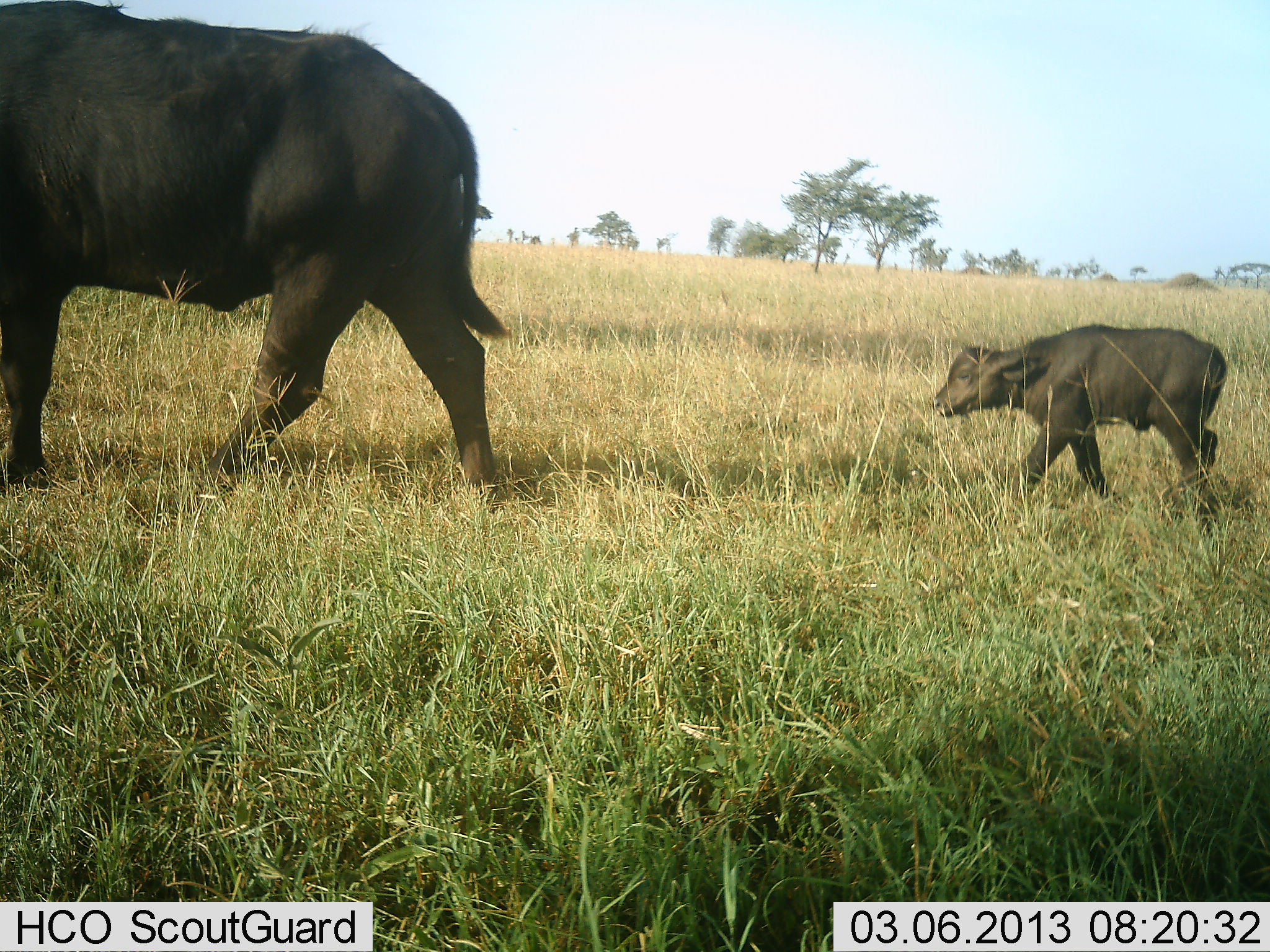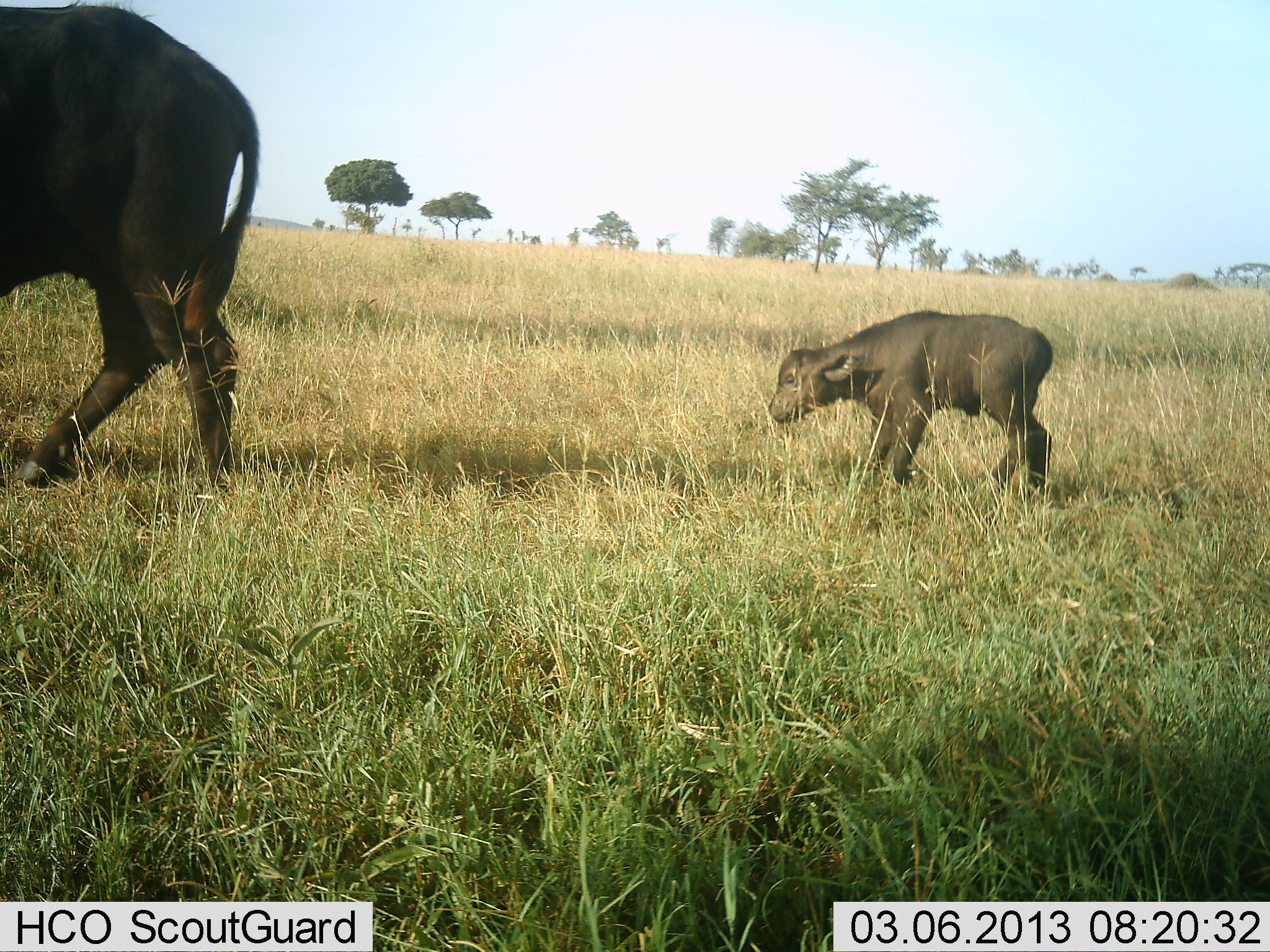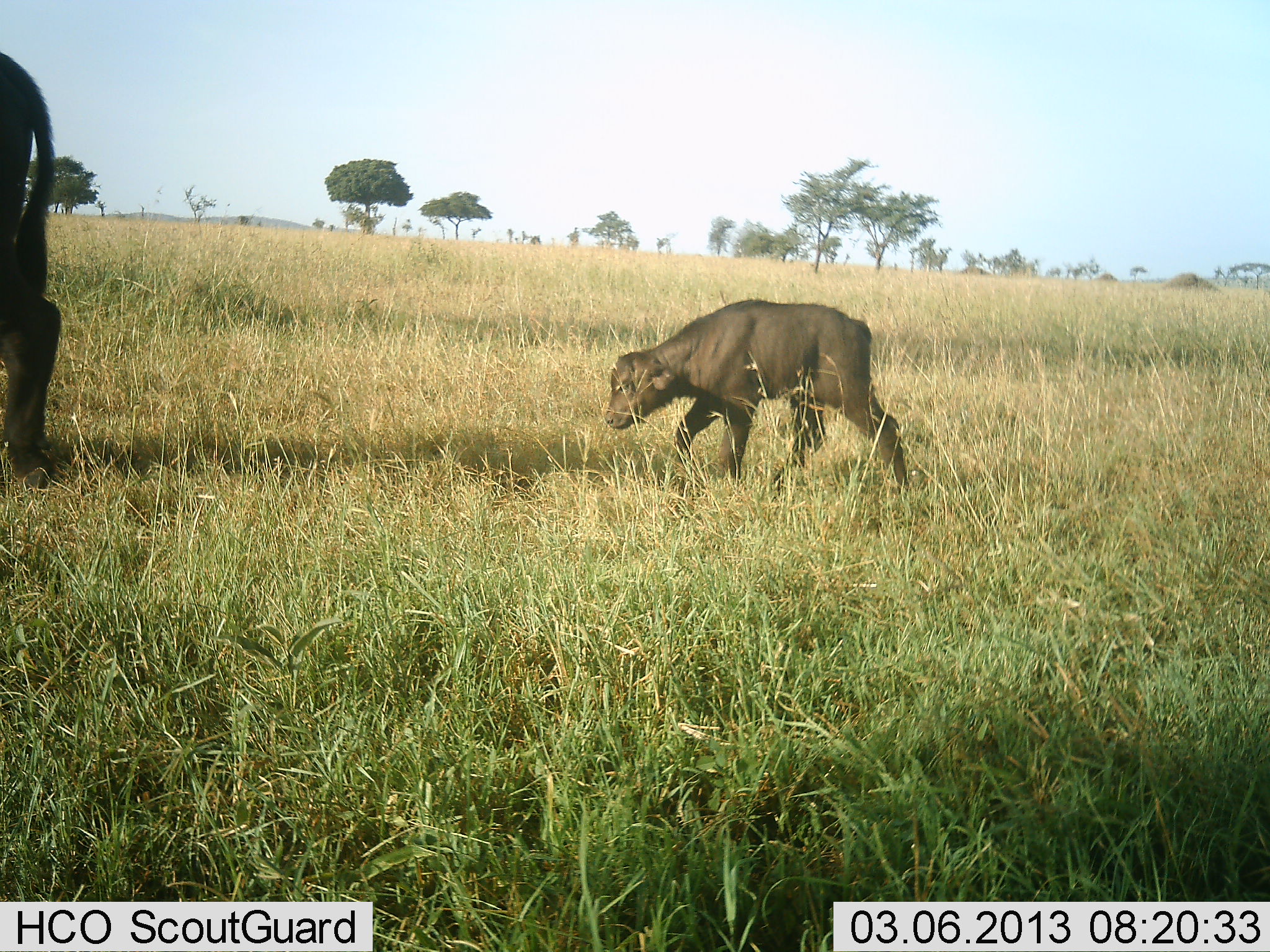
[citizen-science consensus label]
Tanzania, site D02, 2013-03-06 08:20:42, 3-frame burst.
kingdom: Animalia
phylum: Chordata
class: Mammalia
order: Artiodactyla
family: Bovidae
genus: Syncerus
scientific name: Syncerus caffer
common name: cape buffalo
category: buffalo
Buffalo (cape buffalo) (Syncerus caffer), count 2. Behavior (volunteer vote fractions): standing 13%, resting 0%, moving 87%, interacting 0%. Young present (vote fraction): 93%. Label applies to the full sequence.